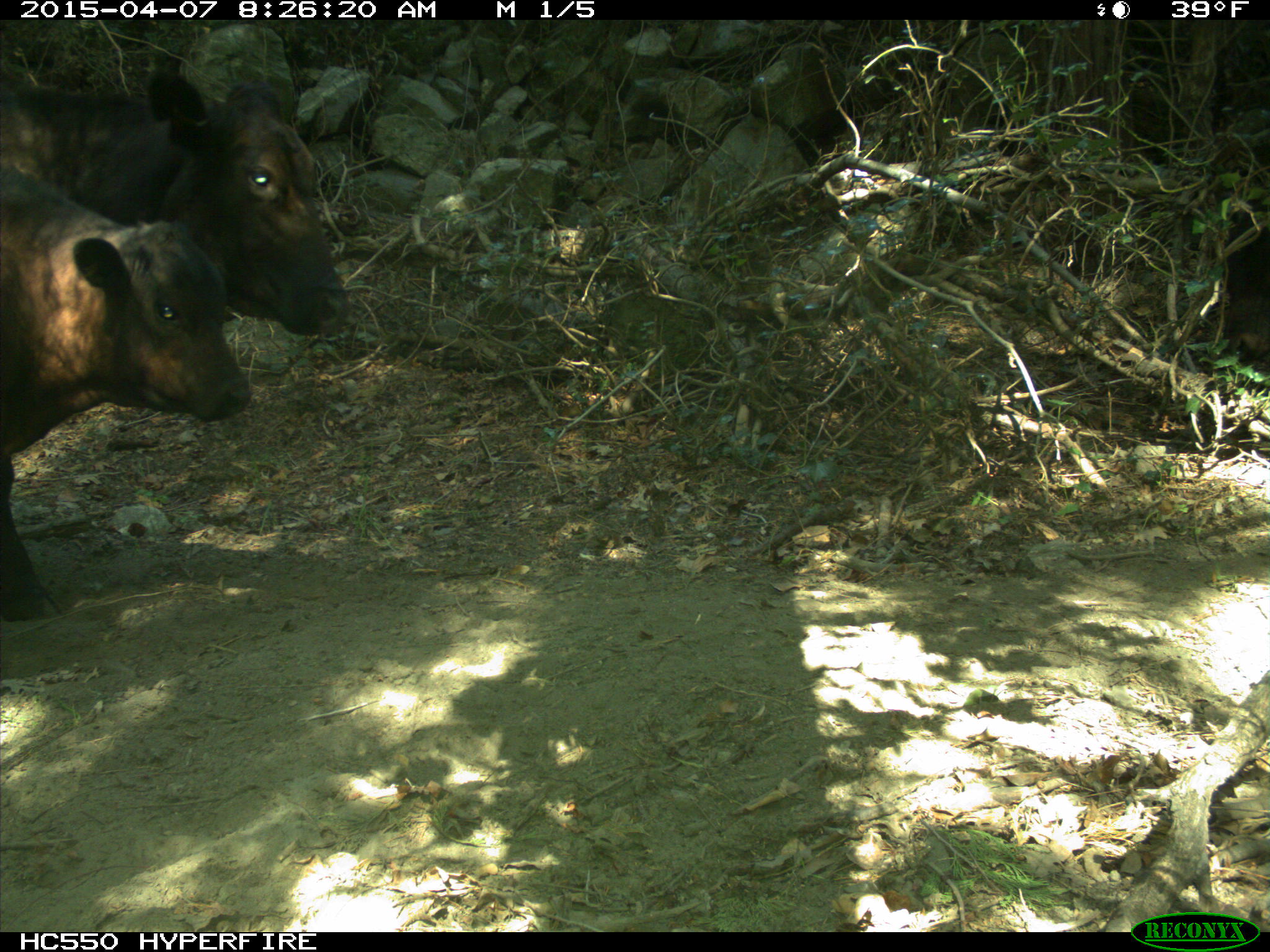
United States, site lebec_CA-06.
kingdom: Animalia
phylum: Chordata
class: Mammalia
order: Artiodactyla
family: Bovidae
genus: Bos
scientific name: Bos taurus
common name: domestic cow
Bos taurus (domestic cow).